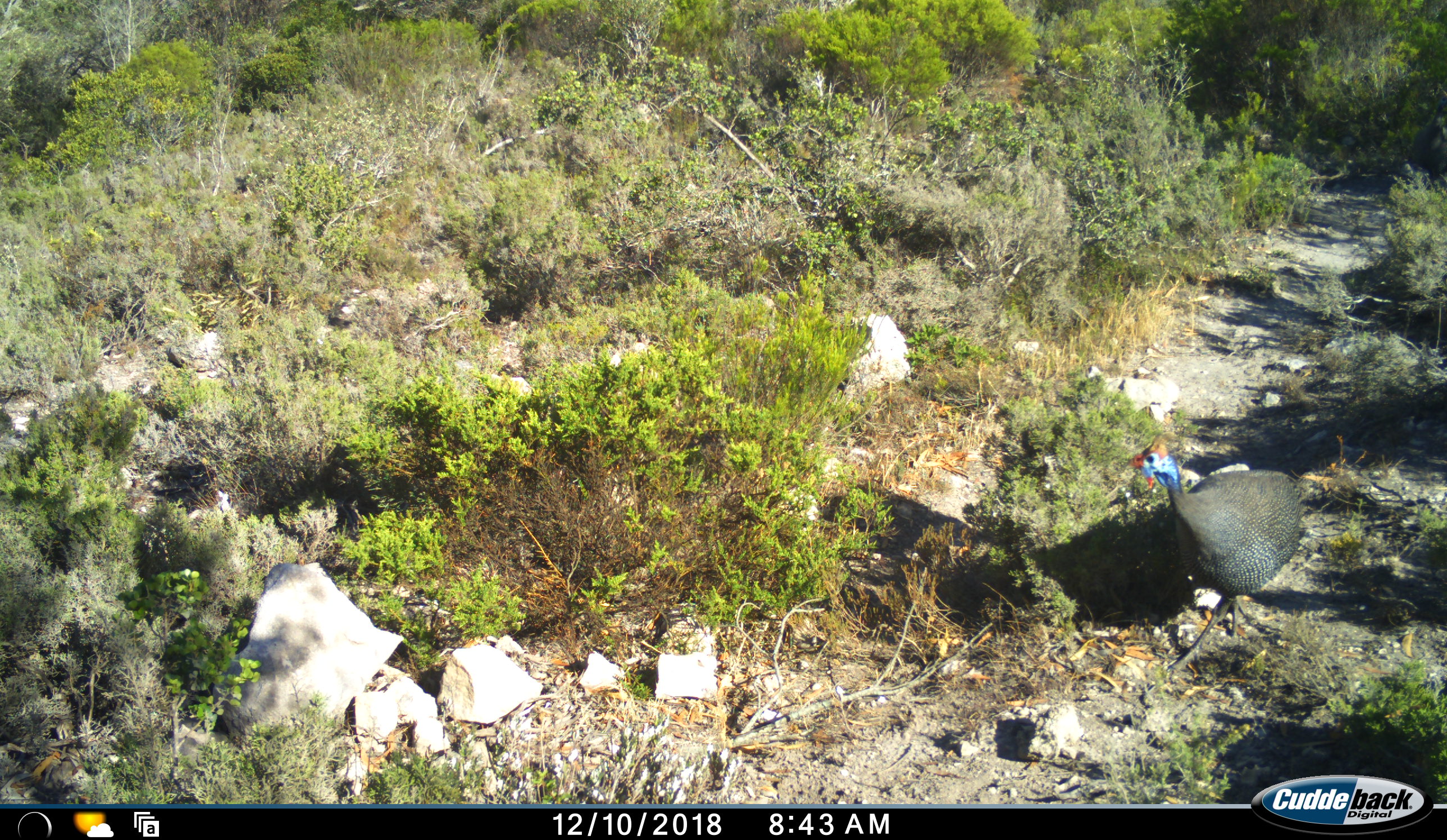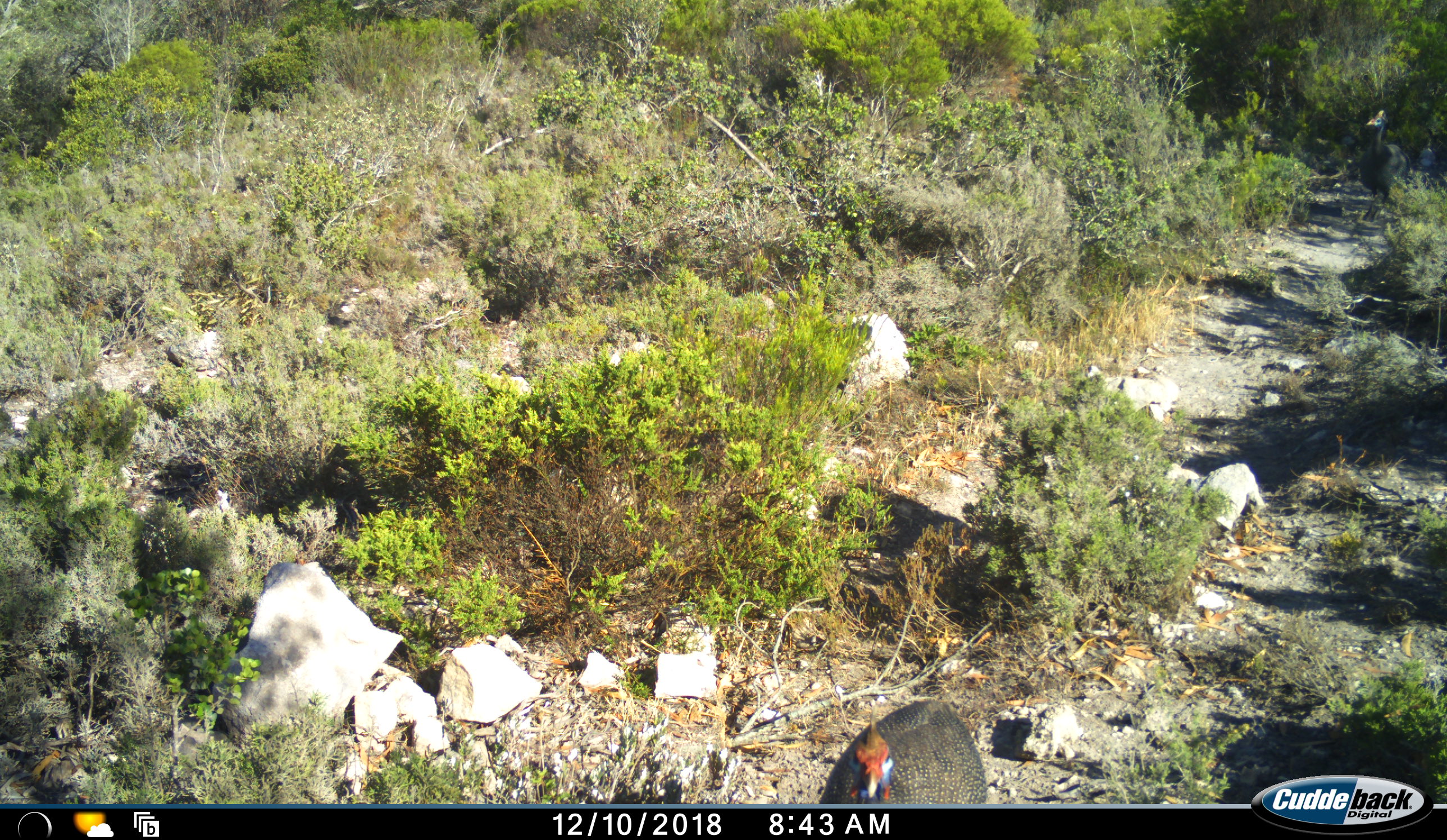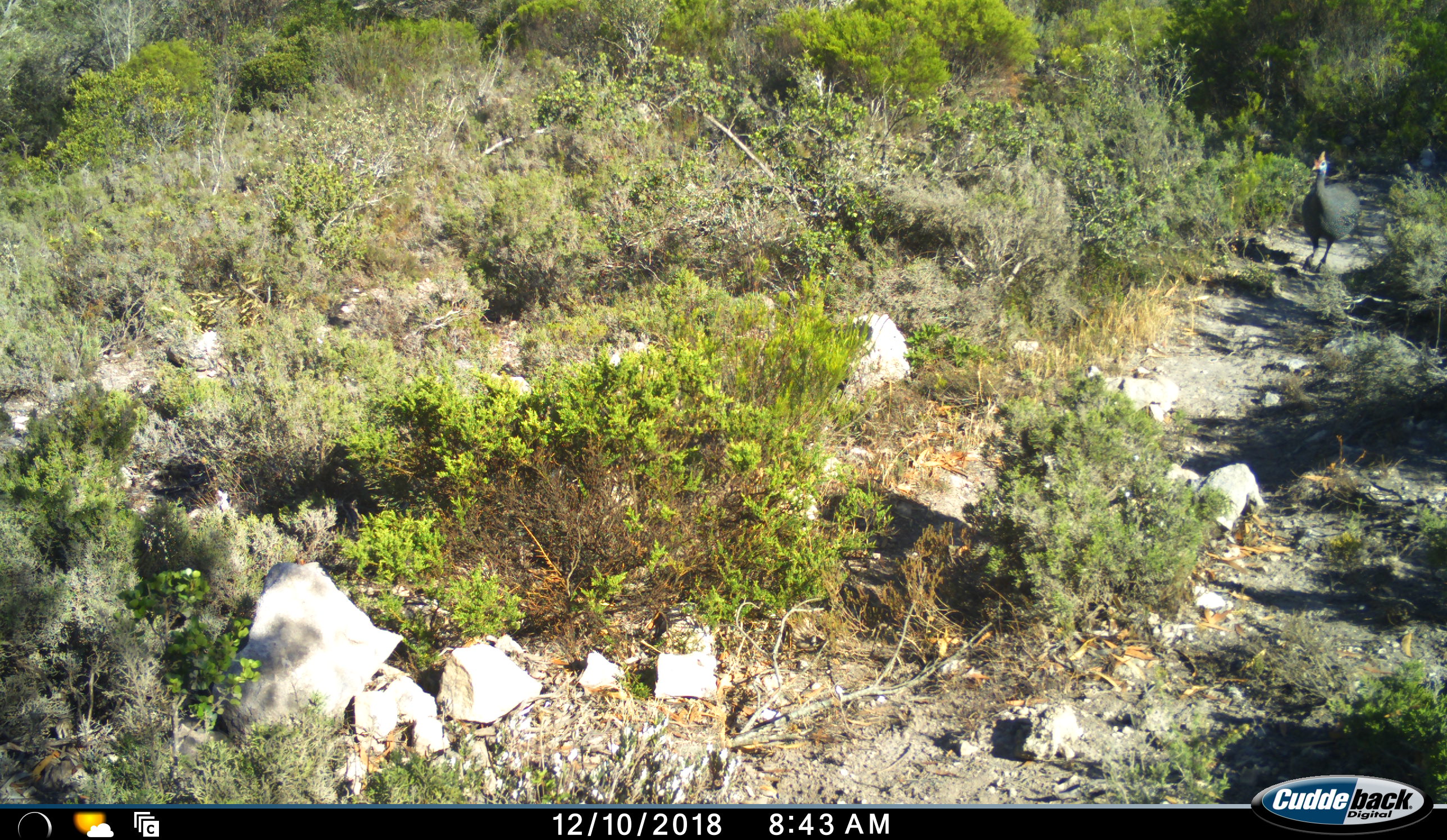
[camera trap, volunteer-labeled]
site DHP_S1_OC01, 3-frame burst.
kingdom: Animalia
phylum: Chordata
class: Aves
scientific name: Aves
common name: bird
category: birdother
Birdother (bird) (Aves), count 2. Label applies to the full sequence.